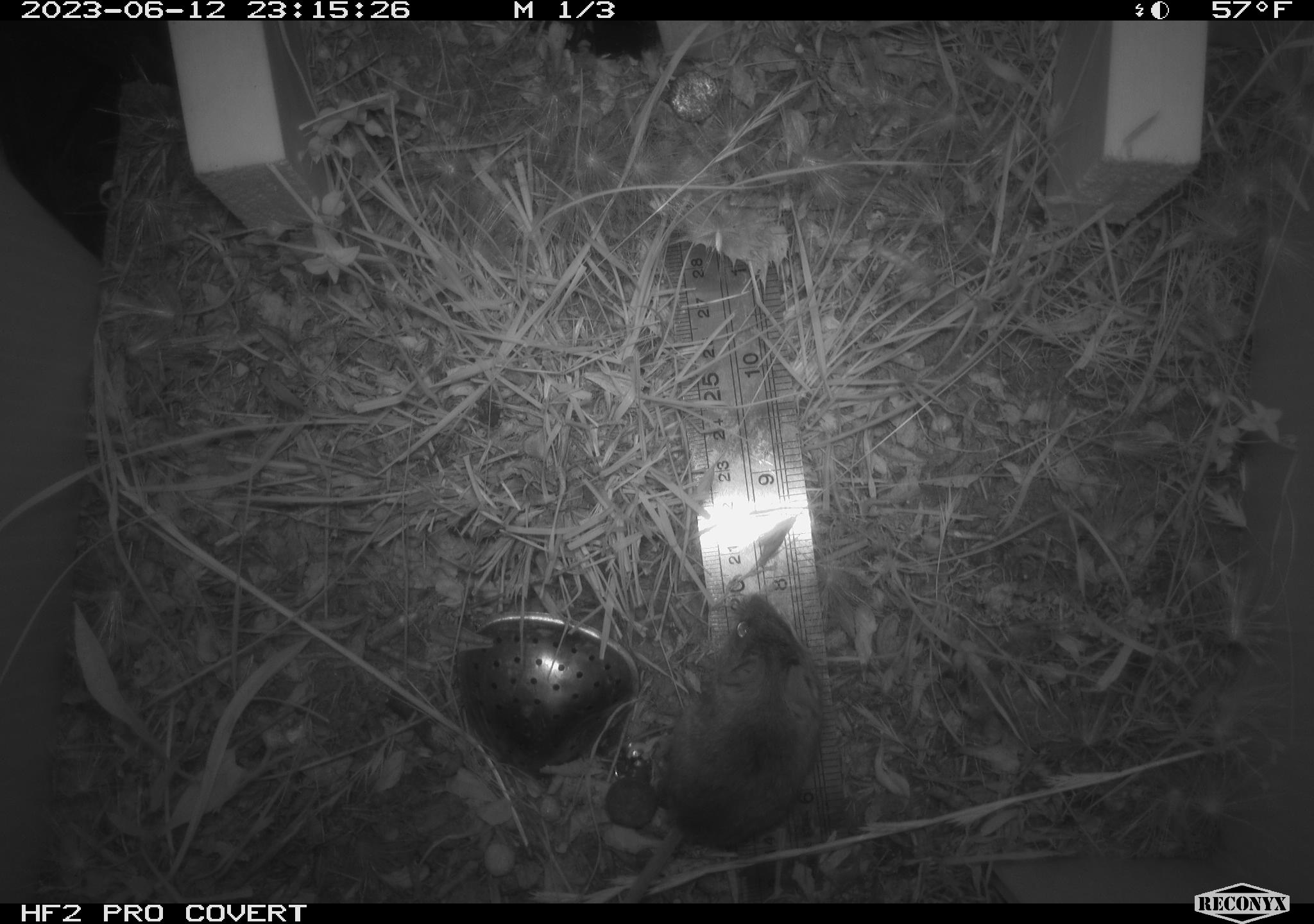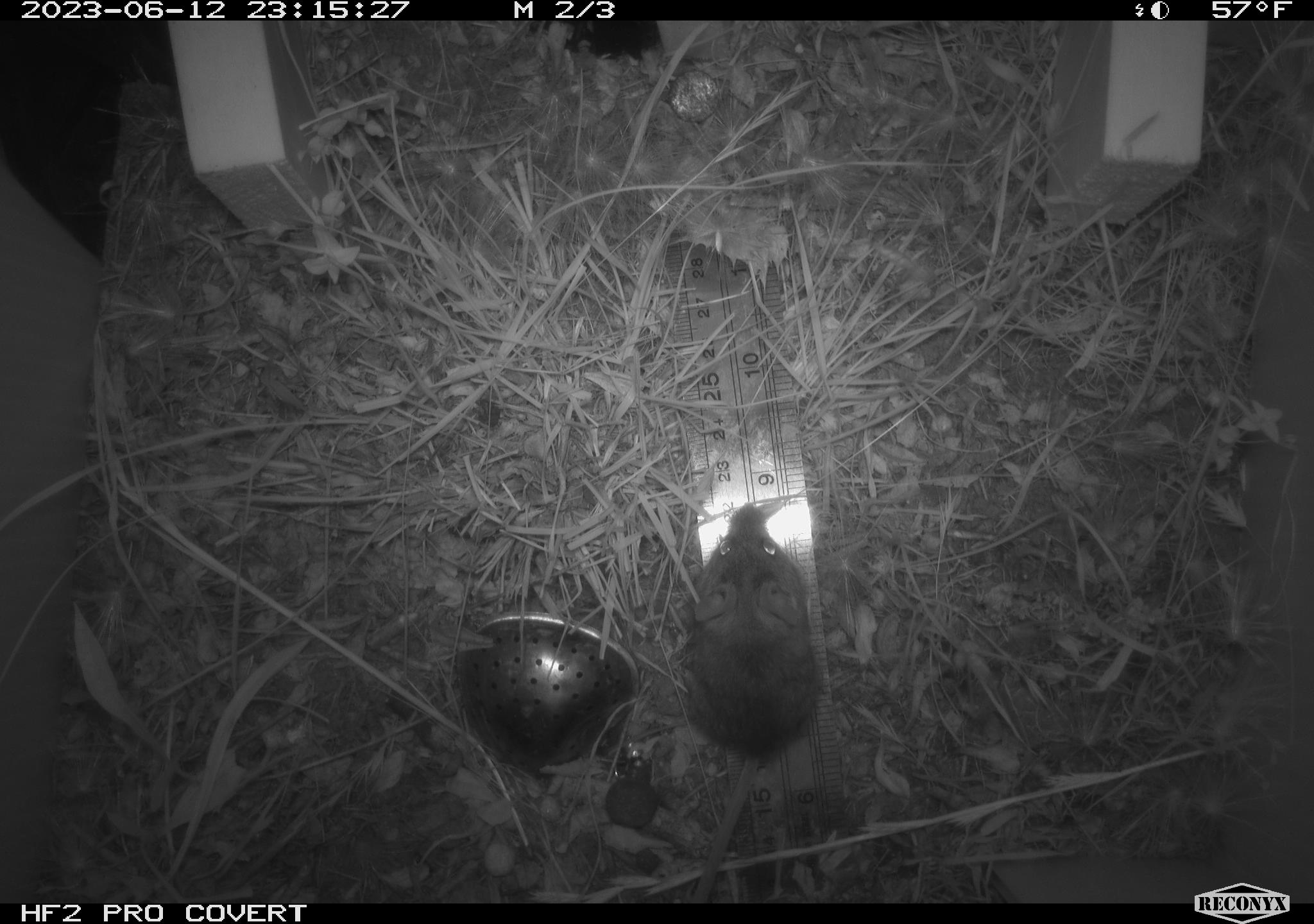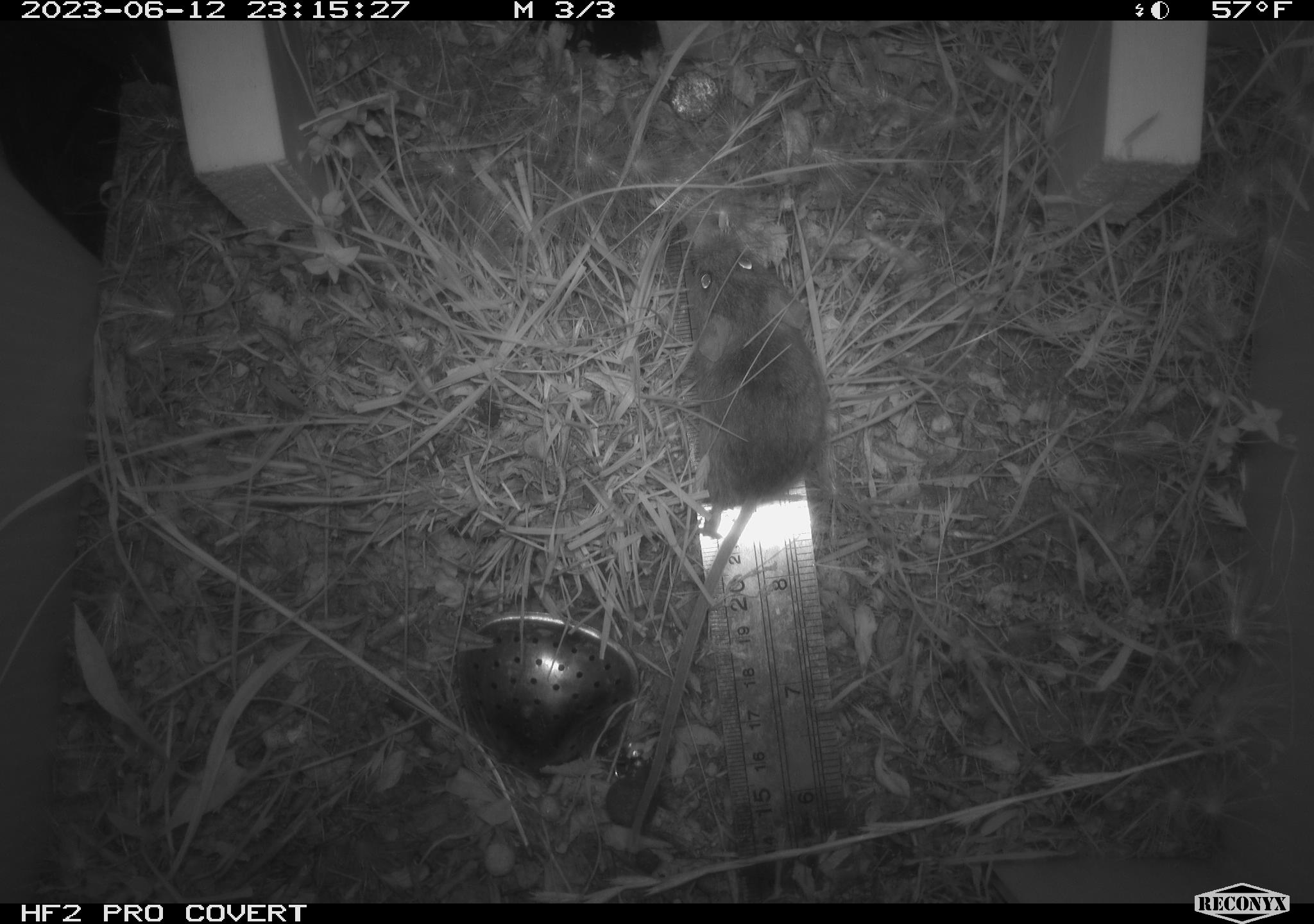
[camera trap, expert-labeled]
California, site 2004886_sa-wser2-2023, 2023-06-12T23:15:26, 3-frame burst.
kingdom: Animalia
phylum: Chordata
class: Mammalia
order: Rodentia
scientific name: Rodentia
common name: mouse species